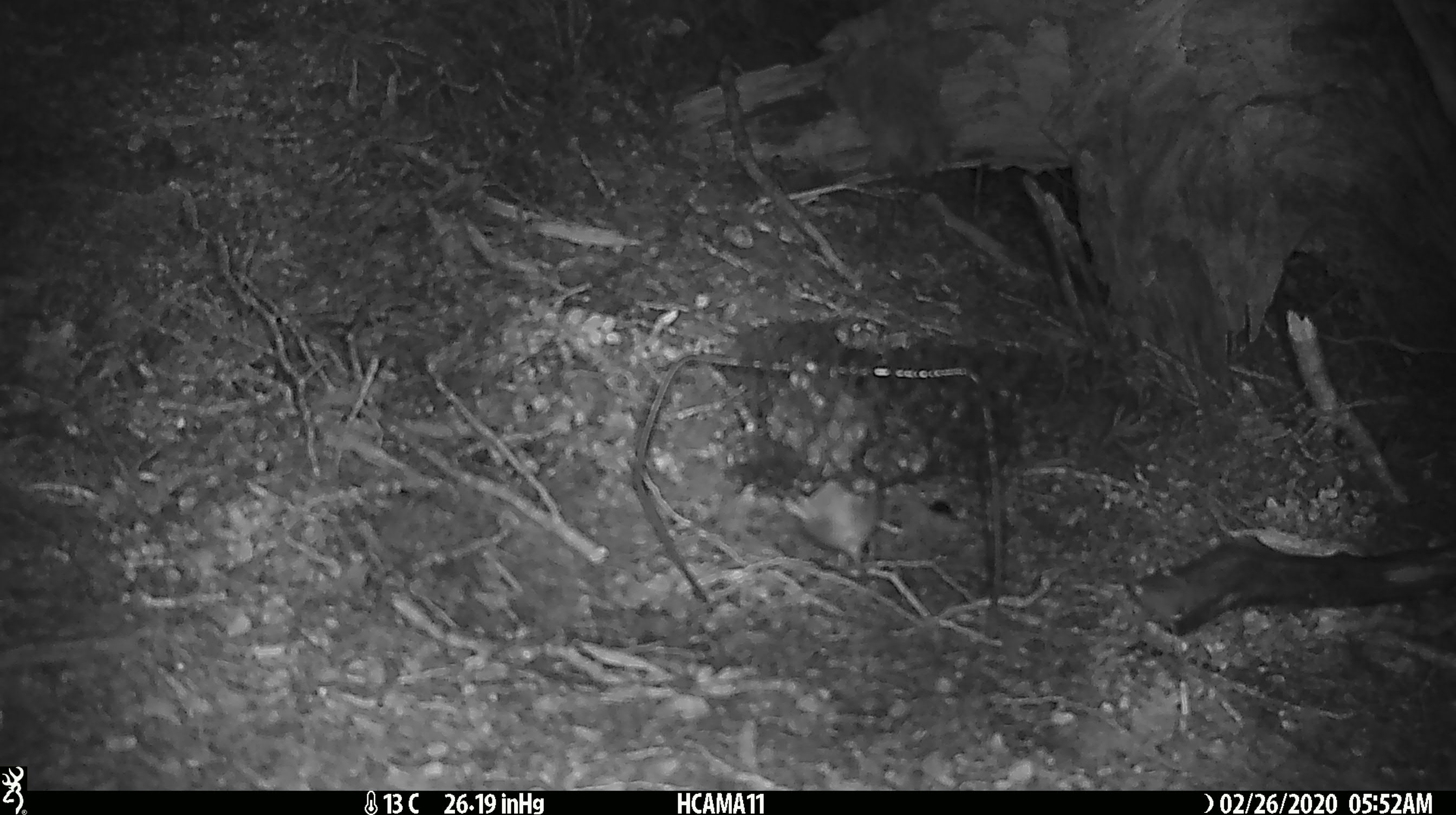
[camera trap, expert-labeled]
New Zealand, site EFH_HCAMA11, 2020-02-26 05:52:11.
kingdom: Animalia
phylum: Chordata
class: Mammalia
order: Rodentia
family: Muridae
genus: Mus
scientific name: Mus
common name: mouse